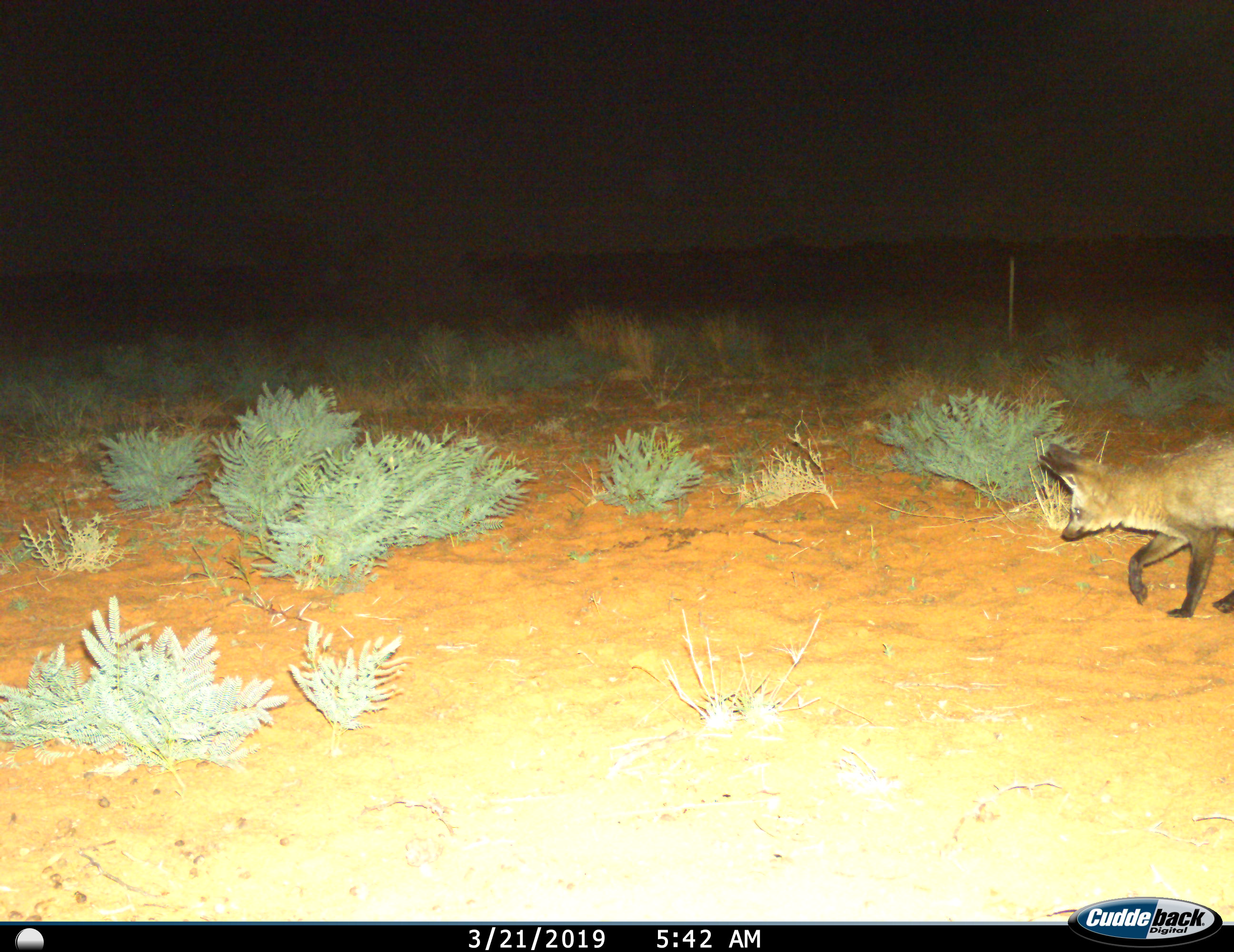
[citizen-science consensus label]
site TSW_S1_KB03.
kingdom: Animalia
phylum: Chordata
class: Mammalia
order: Carnivora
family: Canidae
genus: Otocyon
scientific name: Otocyon megalotis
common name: bat-eared fox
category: foxbateared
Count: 1.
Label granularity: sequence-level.